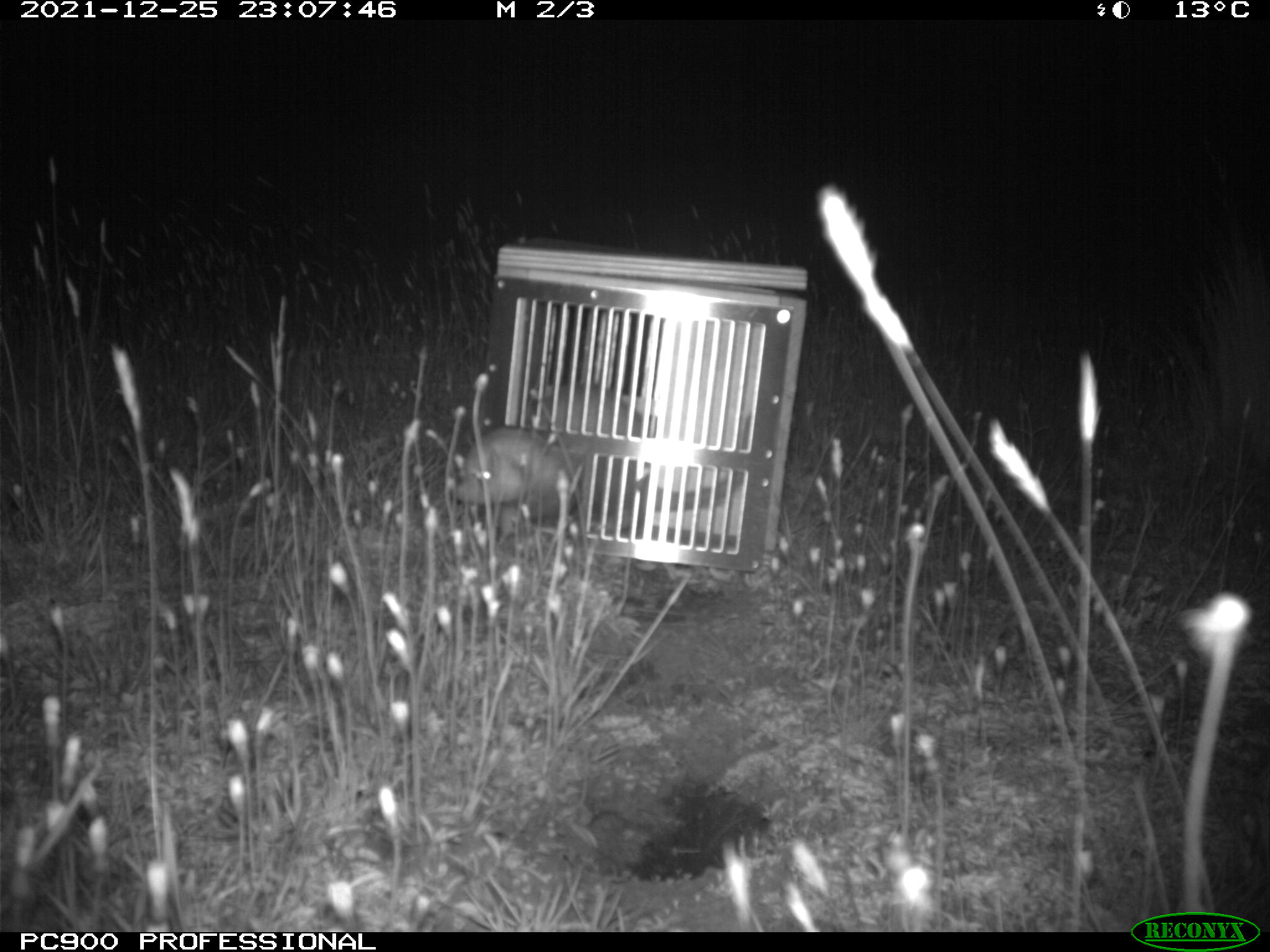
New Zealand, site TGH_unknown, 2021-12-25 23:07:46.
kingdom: Animalia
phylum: Chordata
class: Mammalia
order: Carnivora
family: Mustelidae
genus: Mustela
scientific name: Mustela furo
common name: ferret